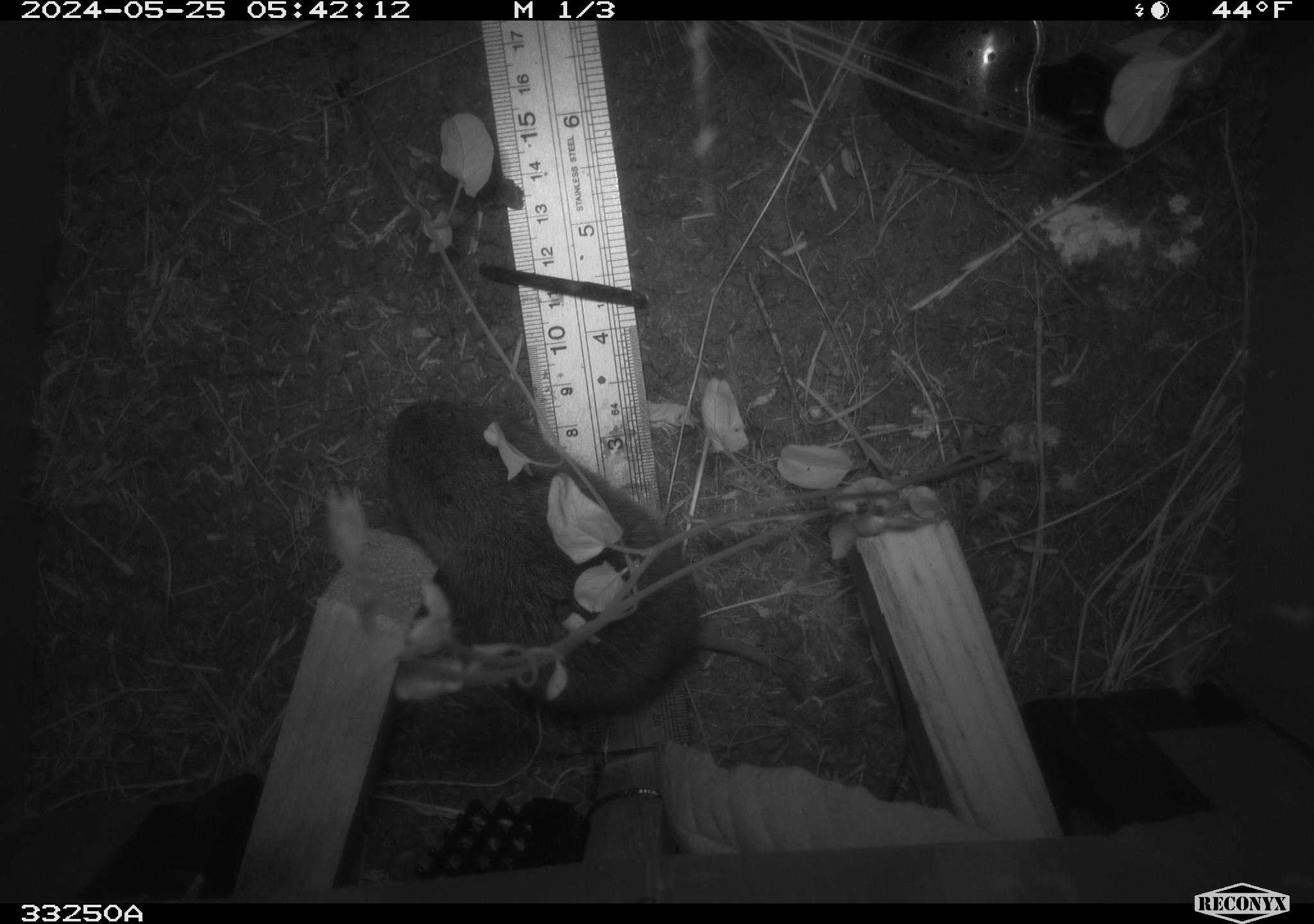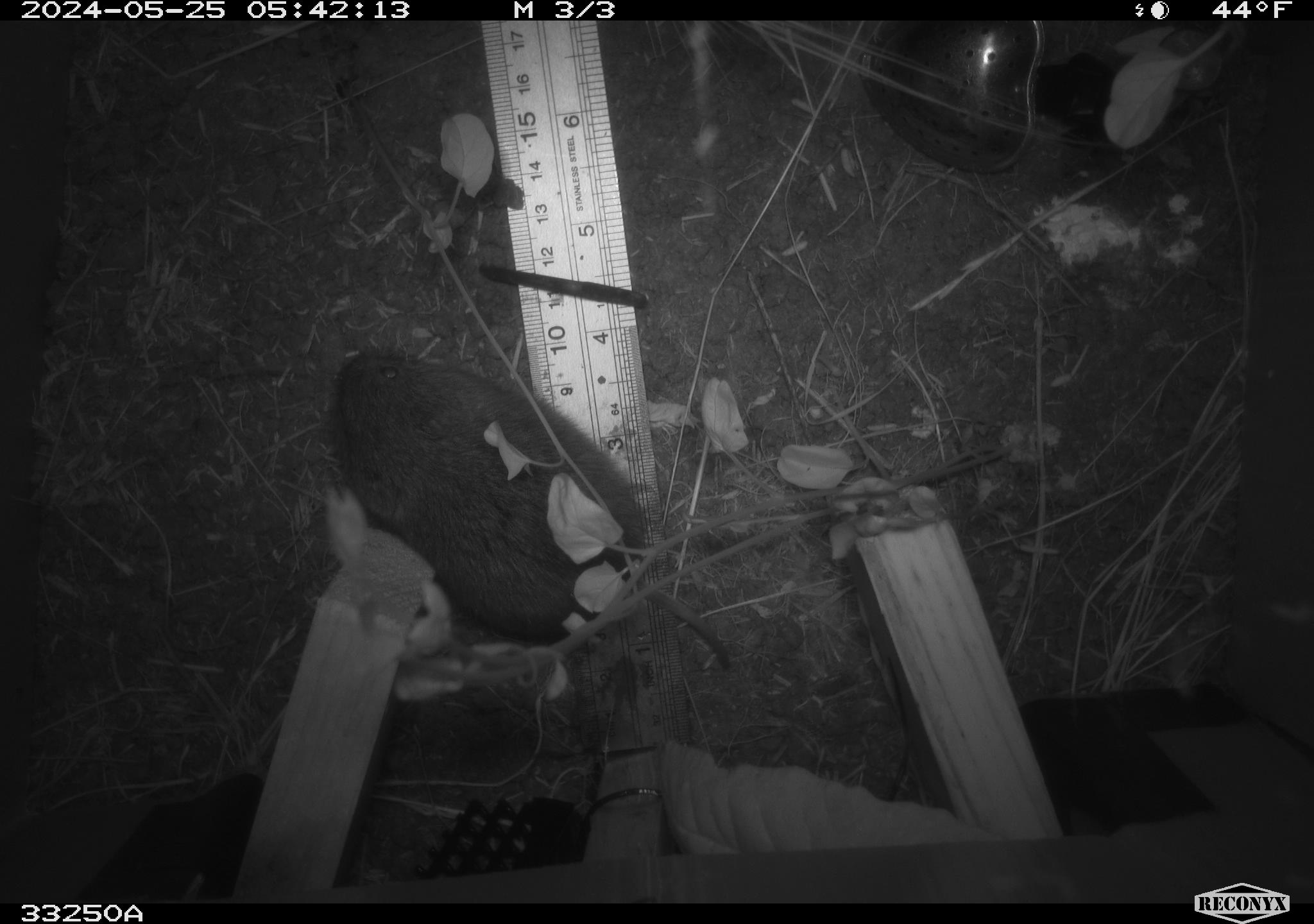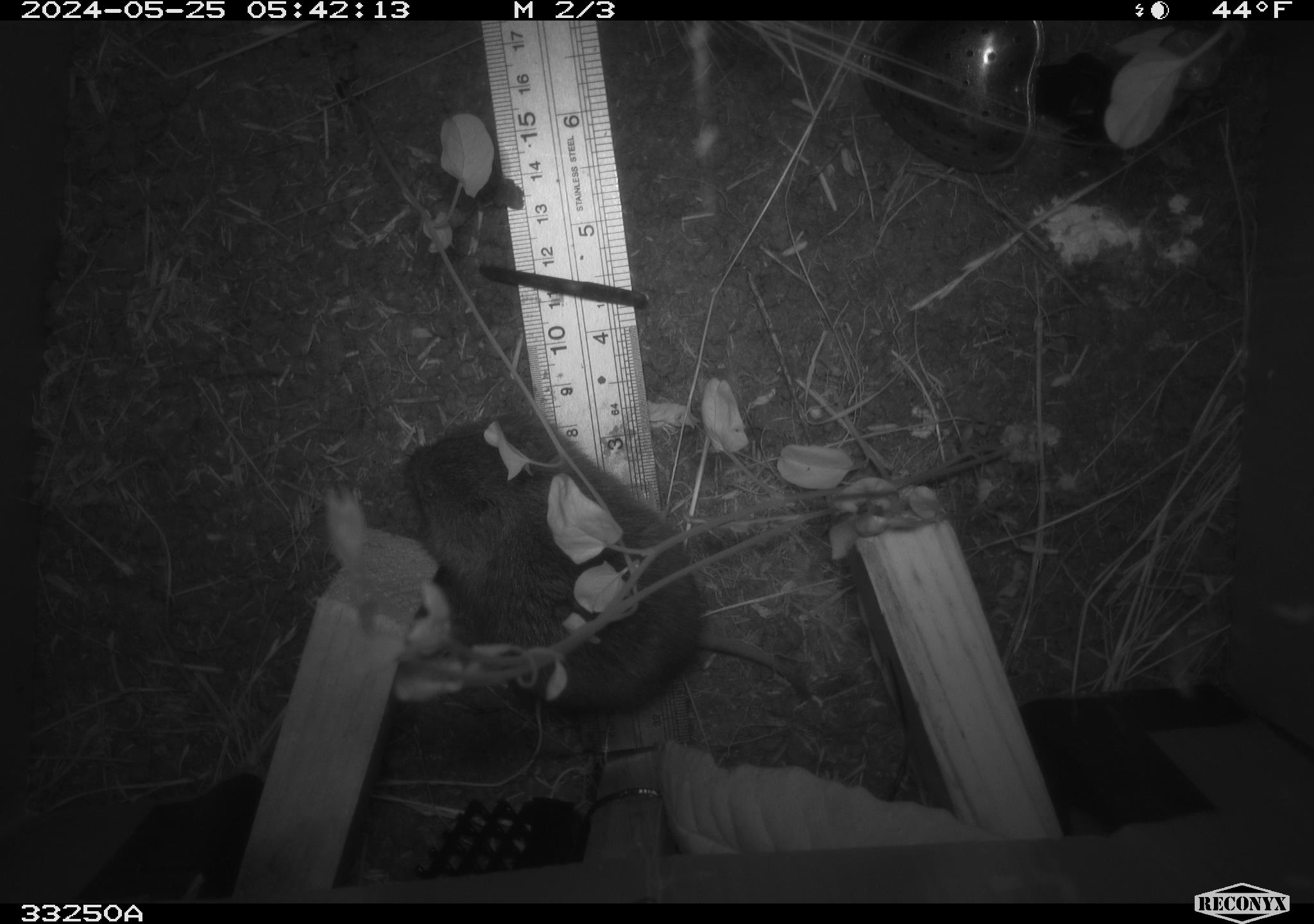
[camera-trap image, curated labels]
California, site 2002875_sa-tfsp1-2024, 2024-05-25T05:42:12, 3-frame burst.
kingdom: Animalia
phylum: Chordata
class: Mammalia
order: Rodentia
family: Cricetidae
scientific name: Arvicolinae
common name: voles, lemmings, and muskrats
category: arvicolinae subfamily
Arvicolinae subfamily (voles, lemmings, and muskrats) (Arvicolinae).